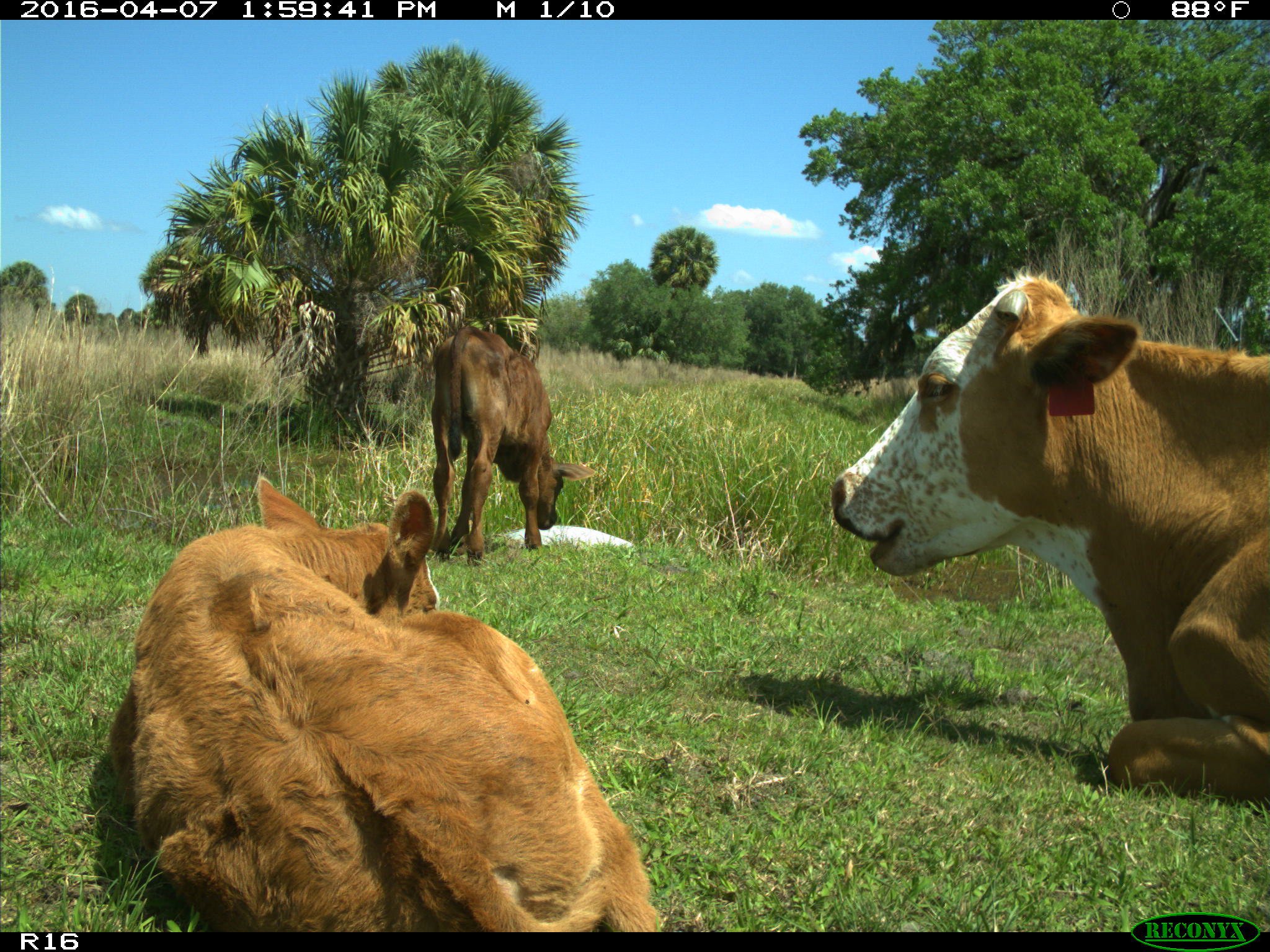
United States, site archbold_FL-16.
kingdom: Animalia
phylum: Chordata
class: Mammalia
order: Artiodactyla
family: Bovidae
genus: Bos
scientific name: Bos taurus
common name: domestic cow